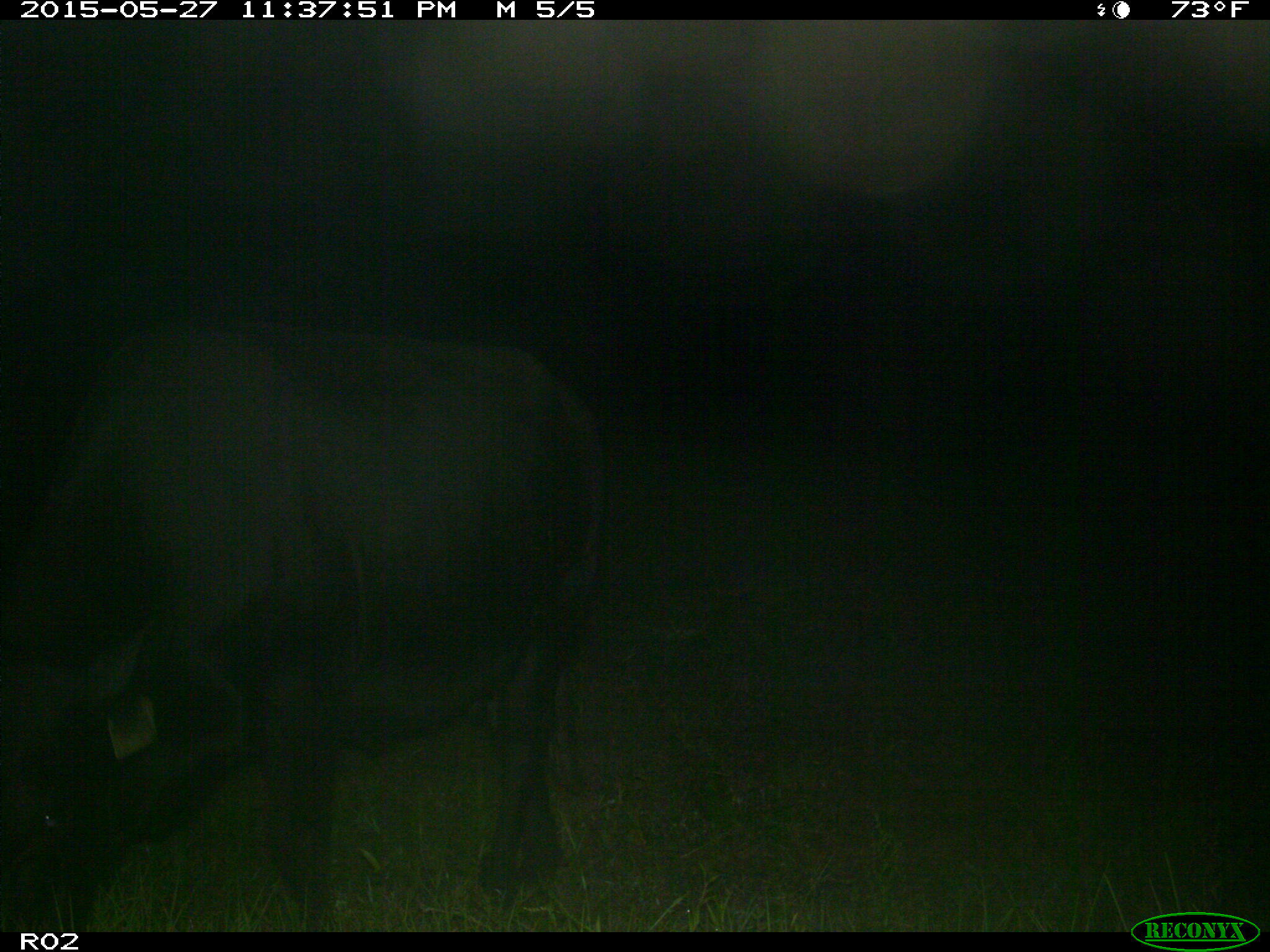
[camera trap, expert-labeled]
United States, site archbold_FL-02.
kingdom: Animalia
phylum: Chordata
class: Mammalia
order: Artiodactyla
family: Bovidae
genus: Bos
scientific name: Bos taurus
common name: domestic cow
Bos taurus (domestic cow).